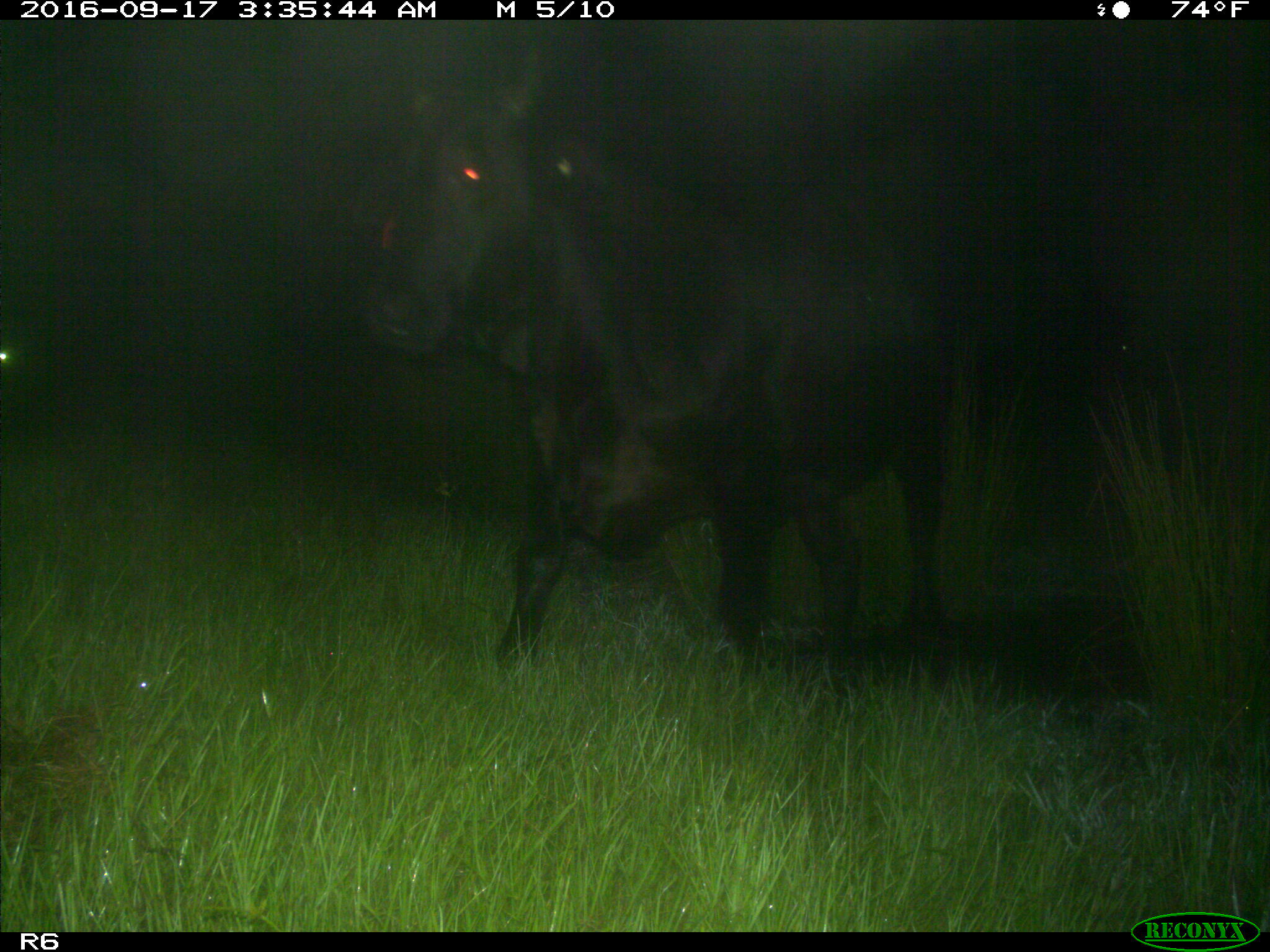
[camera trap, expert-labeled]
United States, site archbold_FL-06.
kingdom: Animalia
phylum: Chordata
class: Mammalia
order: Artiodactyla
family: Bovidae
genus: Bos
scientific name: Bos taurus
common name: domestic cow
Bos taurus (domestic cow).